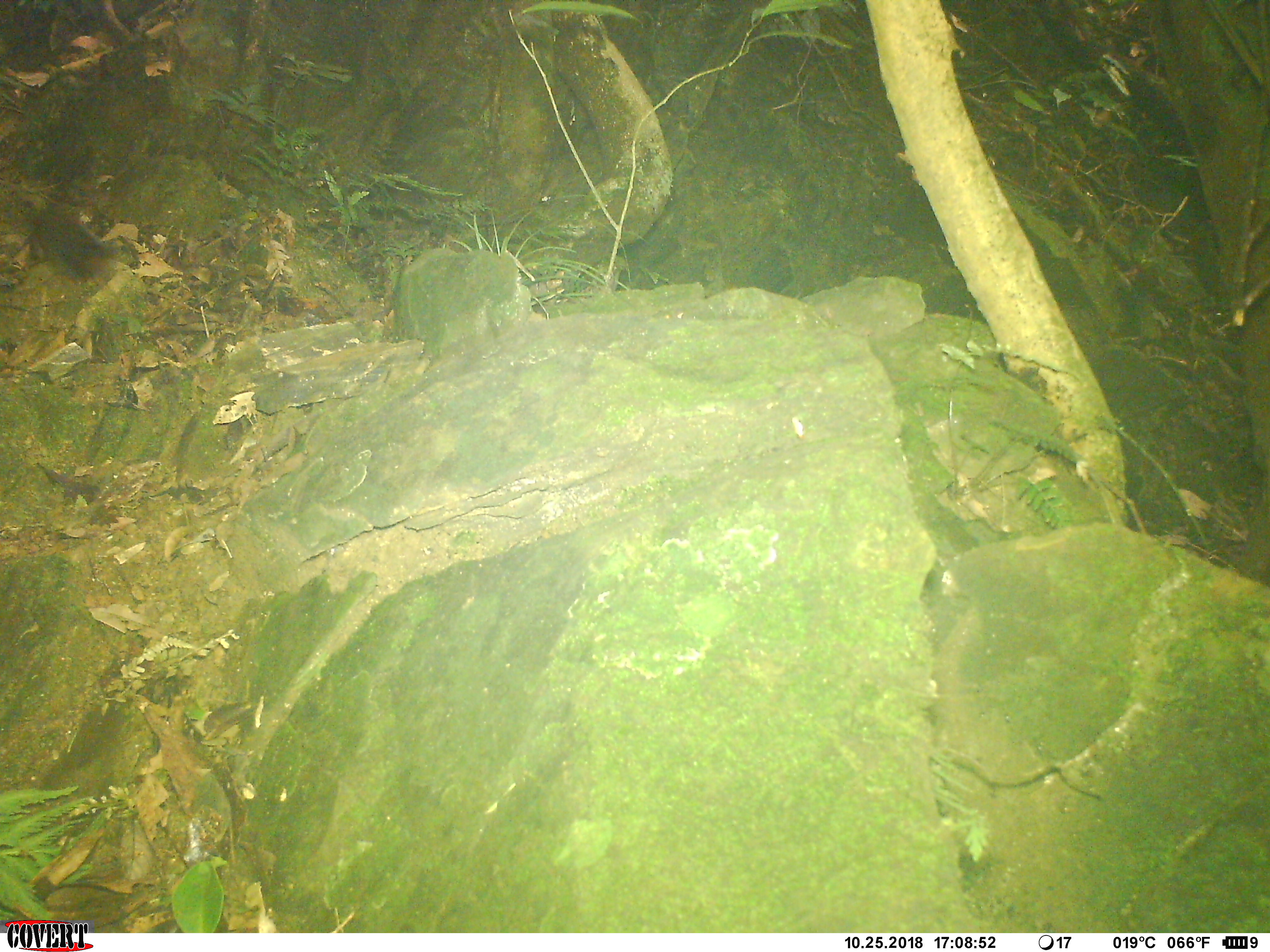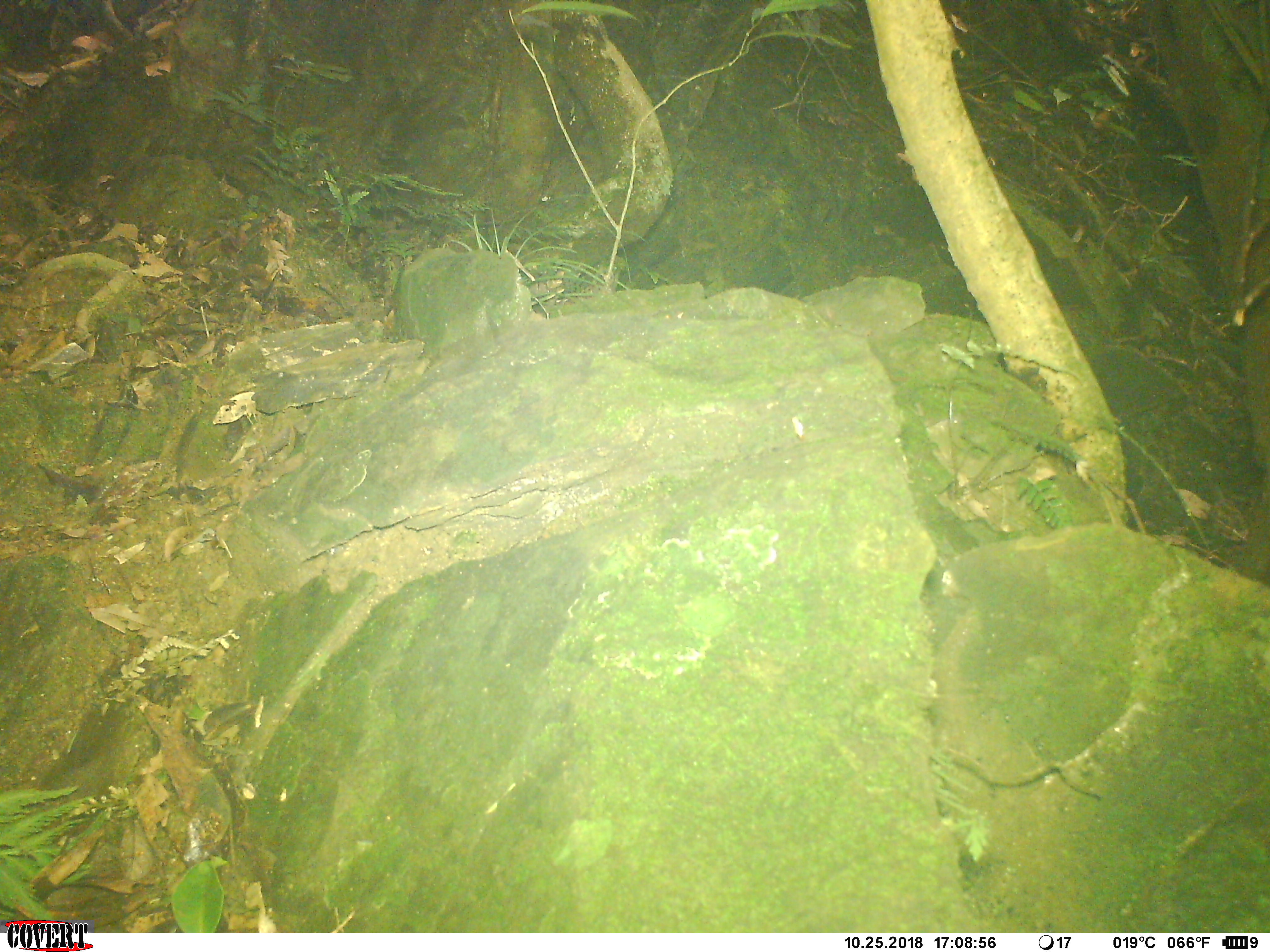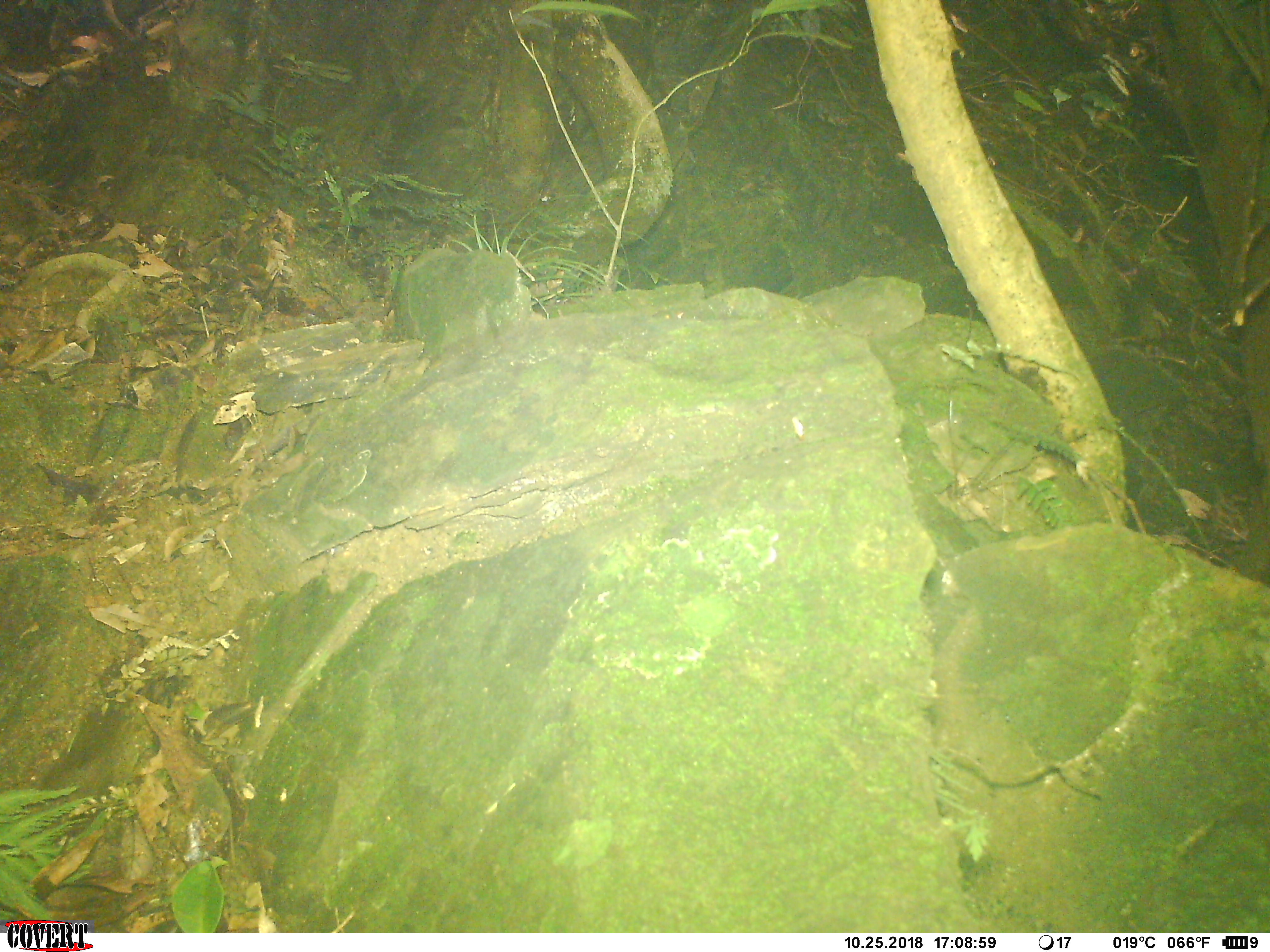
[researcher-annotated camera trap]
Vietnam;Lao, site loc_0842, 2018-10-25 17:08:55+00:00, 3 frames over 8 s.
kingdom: Animalia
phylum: Chordata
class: Mammalia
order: Rodentia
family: Sciuridae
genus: Dremomys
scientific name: Dremomys rufigenis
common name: red-cheeked squirrel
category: red cheeked squirrel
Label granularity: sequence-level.